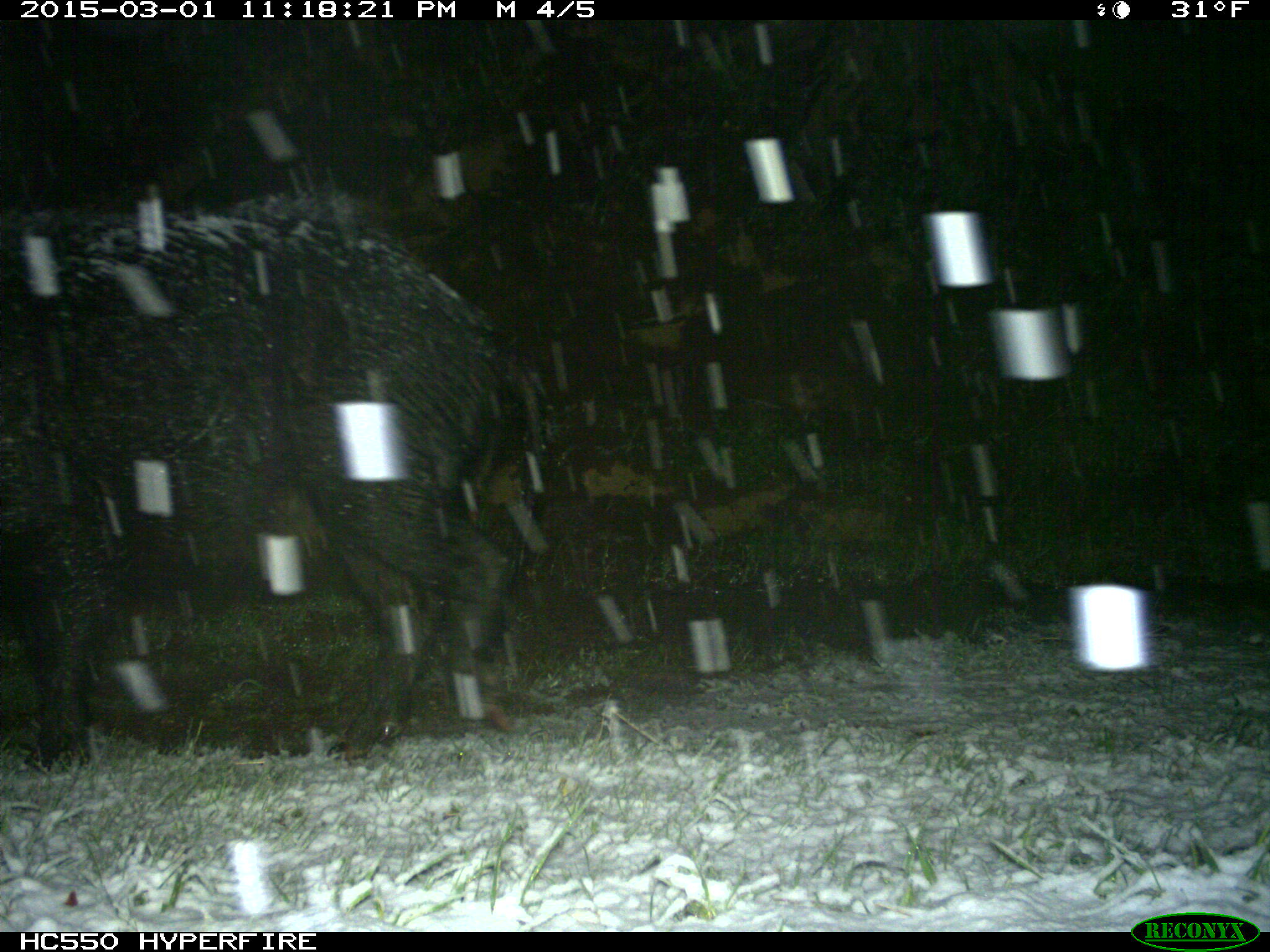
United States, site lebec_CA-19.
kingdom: Animalia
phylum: Chordata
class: Mammalia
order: Artiodactyla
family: Suidae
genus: Sus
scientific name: Sus scrofa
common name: wild boar